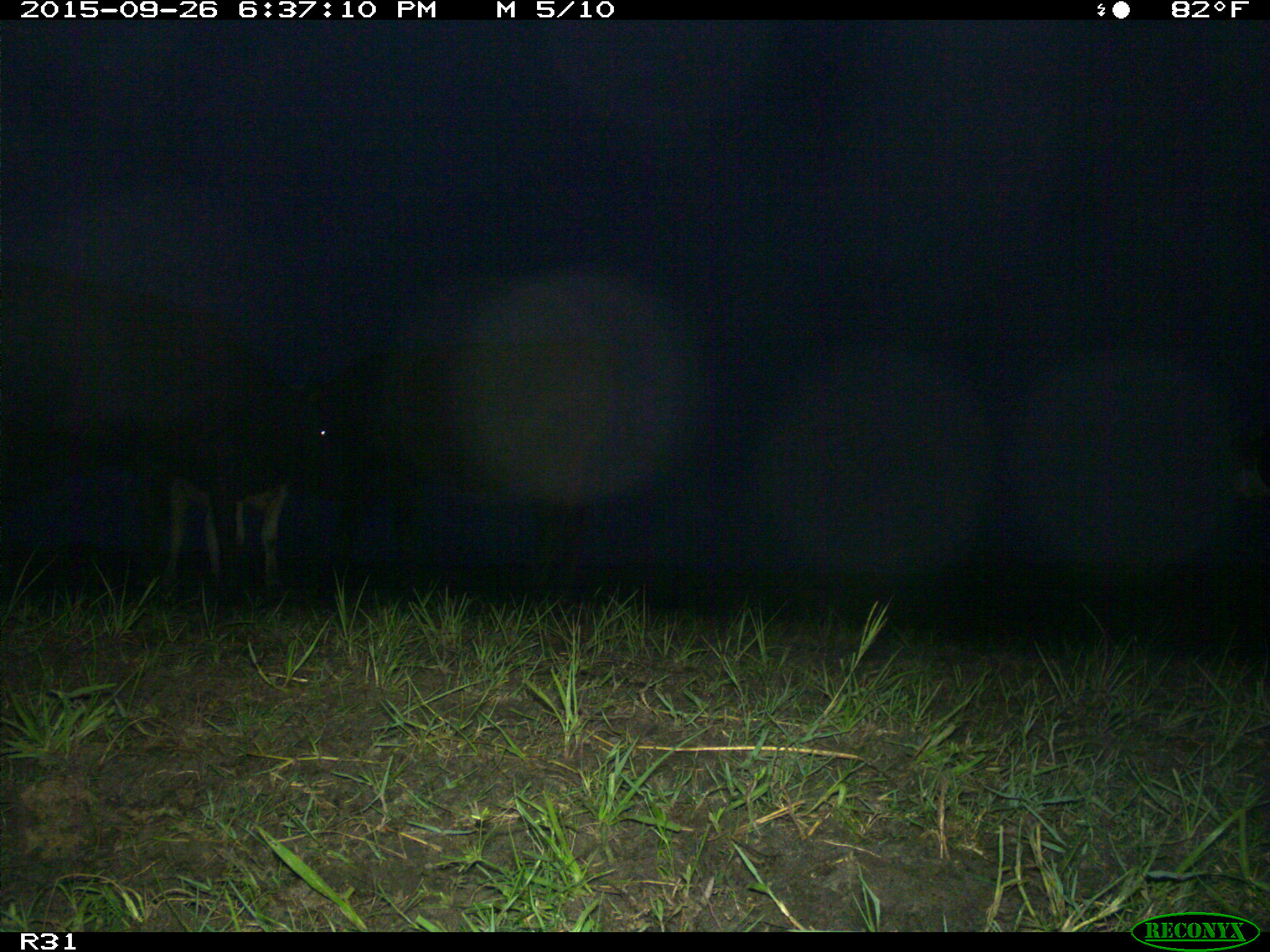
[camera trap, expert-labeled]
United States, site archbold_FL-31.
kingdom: Animalia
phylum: Chordata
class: Mammalia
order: Artiodactyla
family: Bovidae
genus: Bos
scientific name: Bos taurus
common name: domestic cow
Bos taurus (domestic cow).